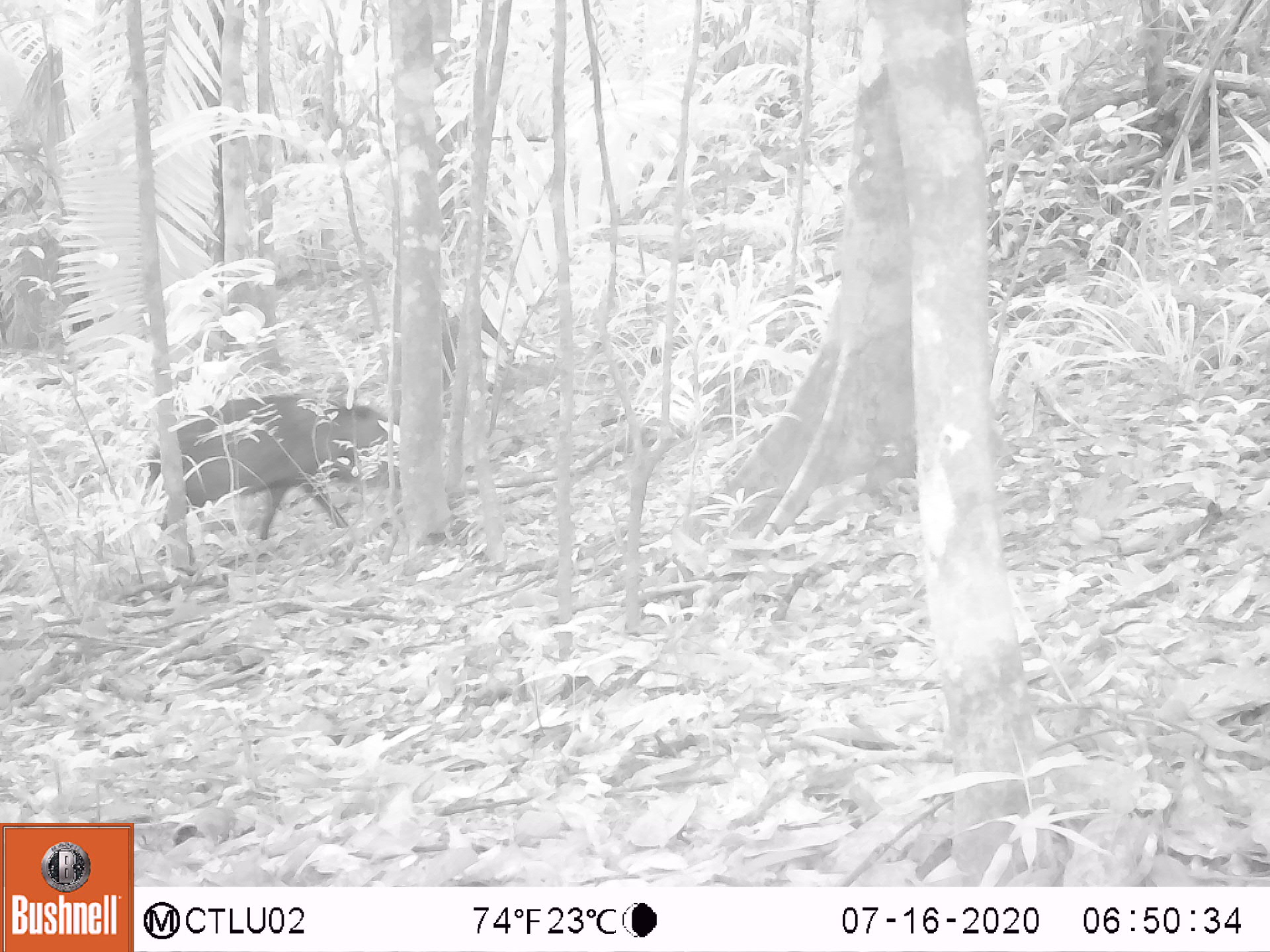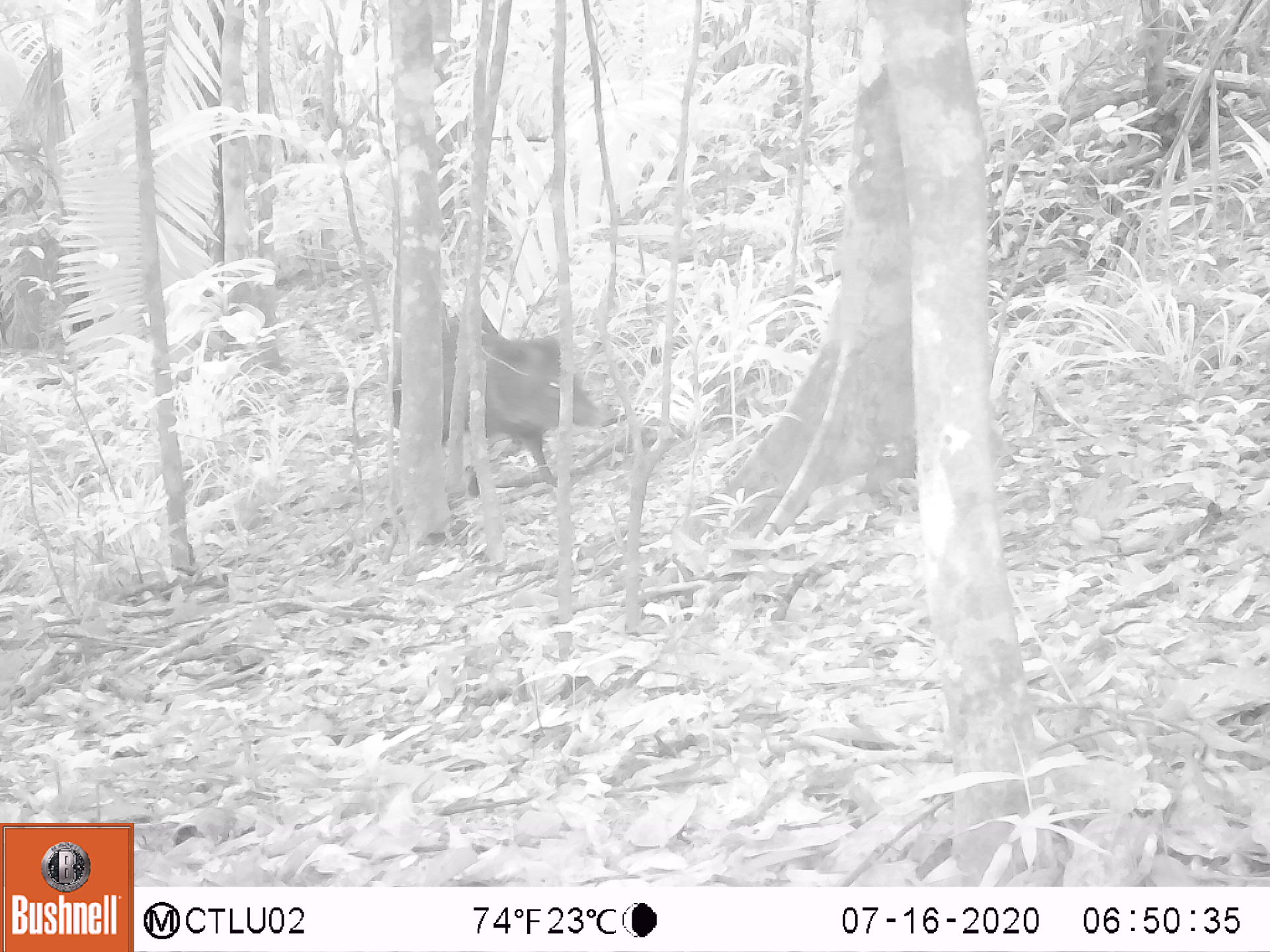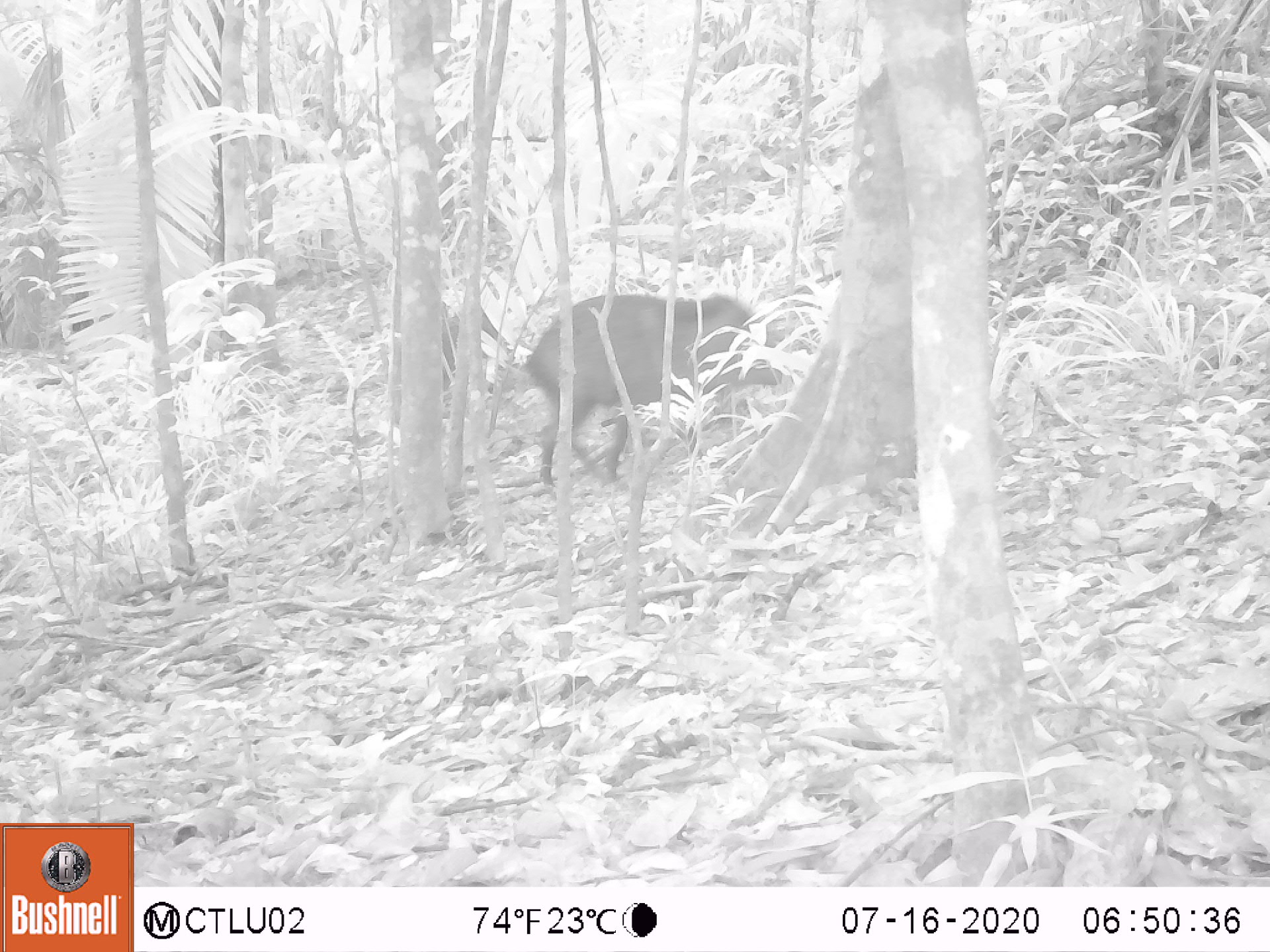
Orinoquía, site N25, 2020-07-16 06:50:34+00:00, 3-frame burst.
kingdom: Animalia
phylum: Chordata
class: Mammalia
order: Artiodactyla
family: Tayassuidae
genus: Pecari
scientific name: Pecari tajacu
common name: collared peccary